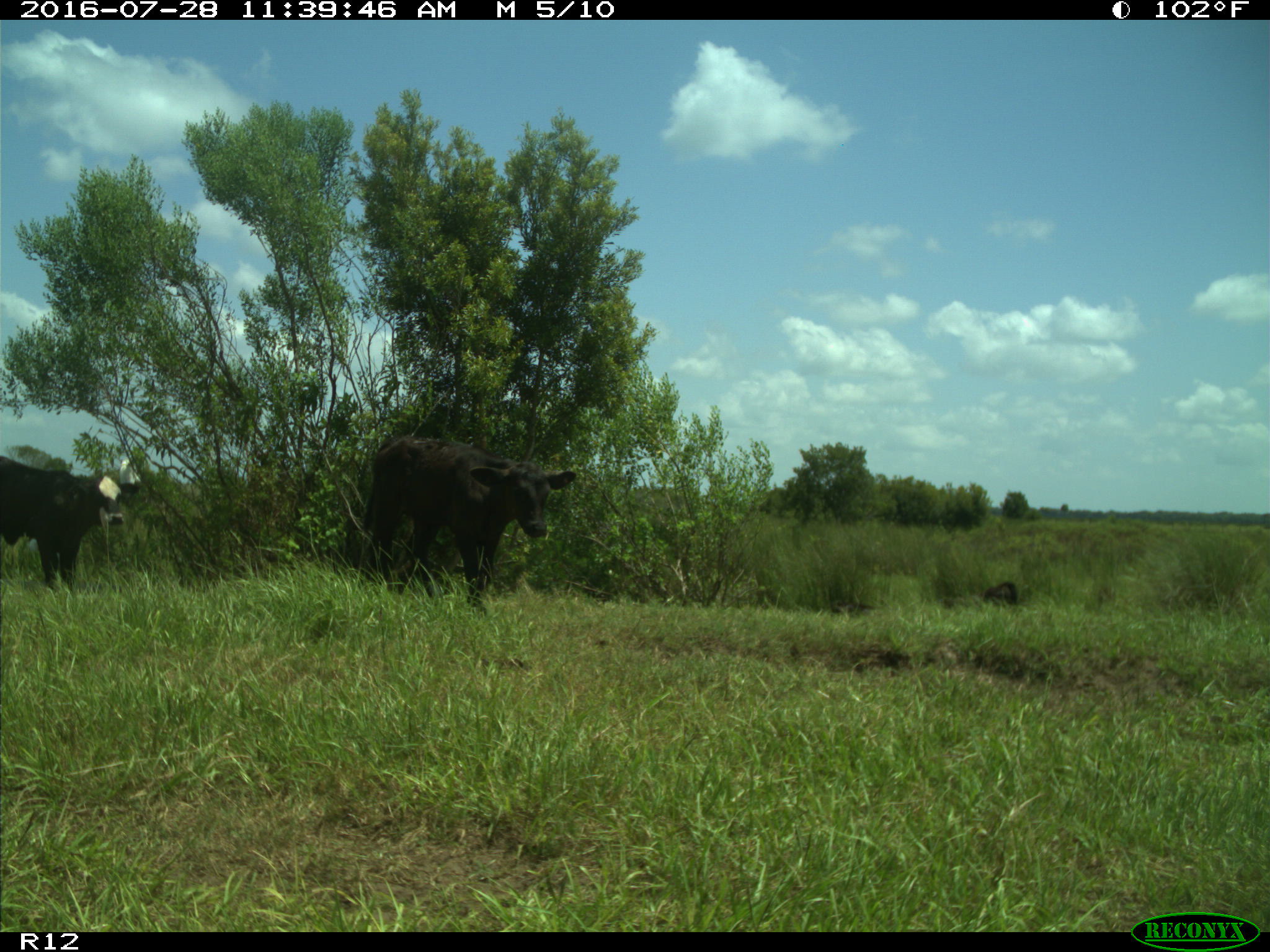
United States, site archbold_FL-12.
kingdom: Animalia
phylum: Chordata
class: Mammalia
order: Artiodactyla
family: Bovidae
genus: Bos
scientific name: Bos taurus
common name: domestic cow